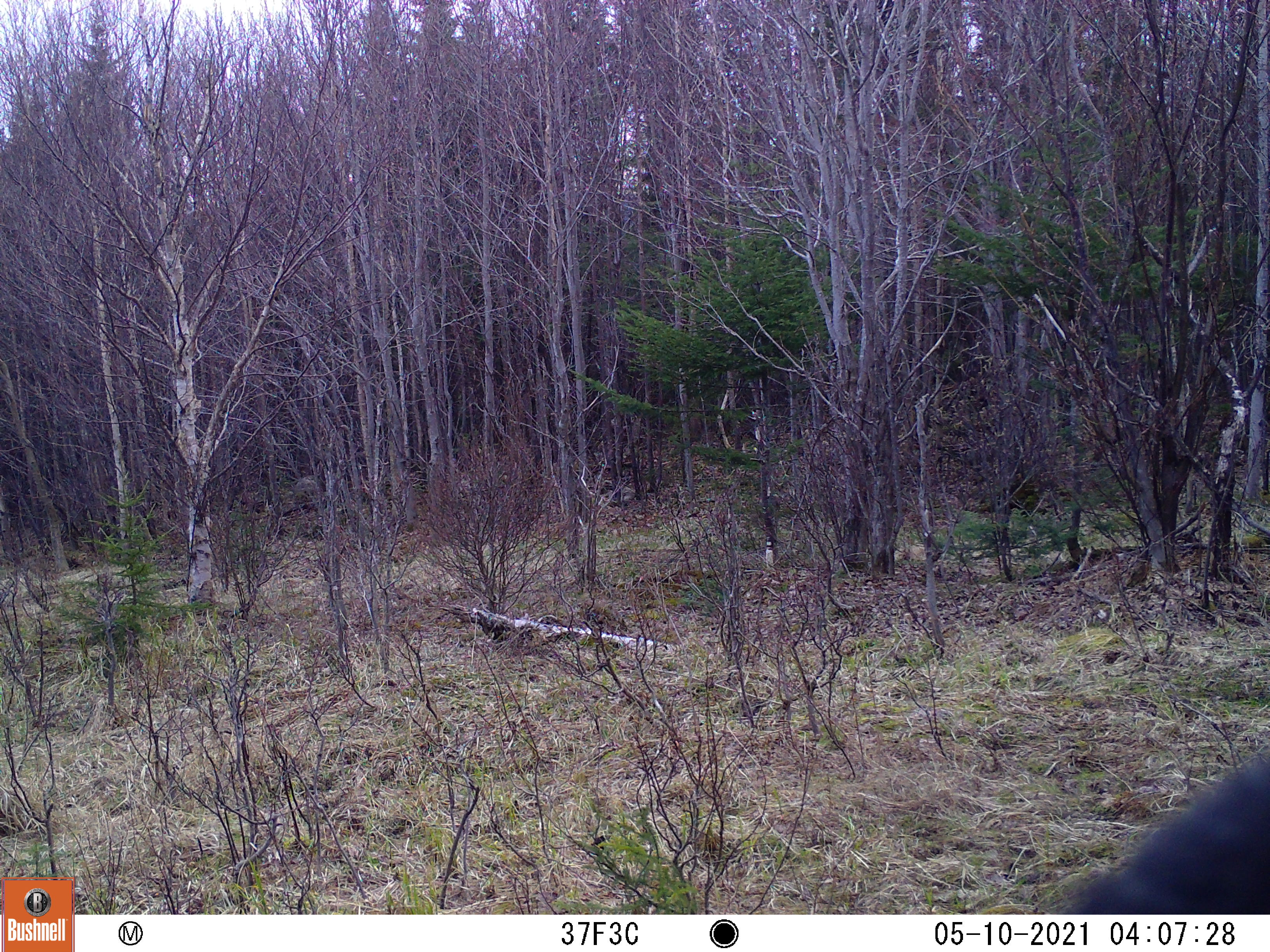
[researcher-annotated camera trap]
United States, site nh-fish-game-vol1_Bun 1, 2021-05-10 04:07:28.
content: unidentified animal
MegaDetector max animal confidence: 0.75